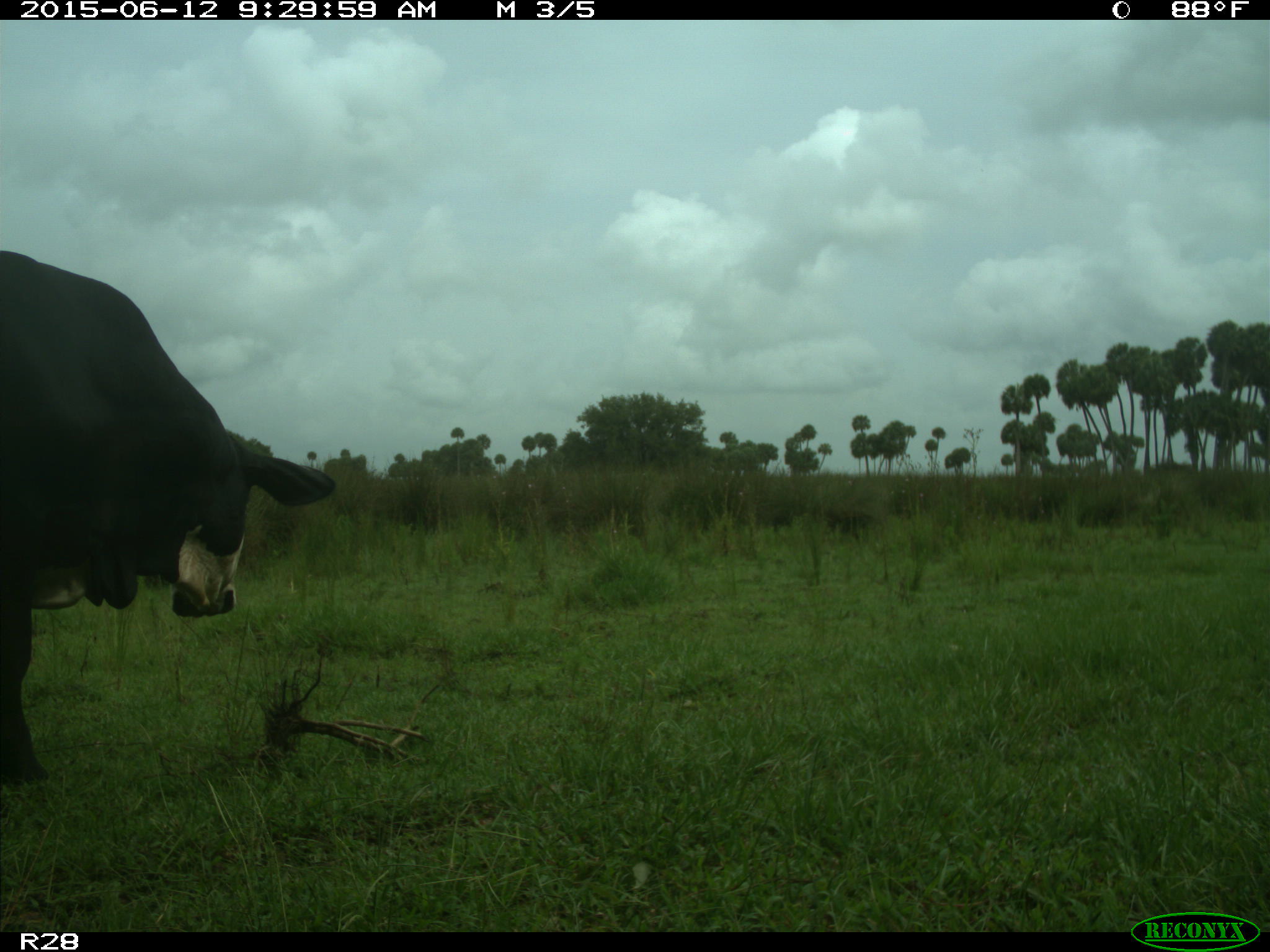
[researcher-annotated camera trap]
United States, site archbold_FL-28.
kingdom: Animalia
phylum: Chordata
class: Mammalia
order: Artiodactyla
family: Bovidae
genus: Bos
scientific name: Bos taurus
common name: domestic cow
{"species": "Bos taurus (domestic cow)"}